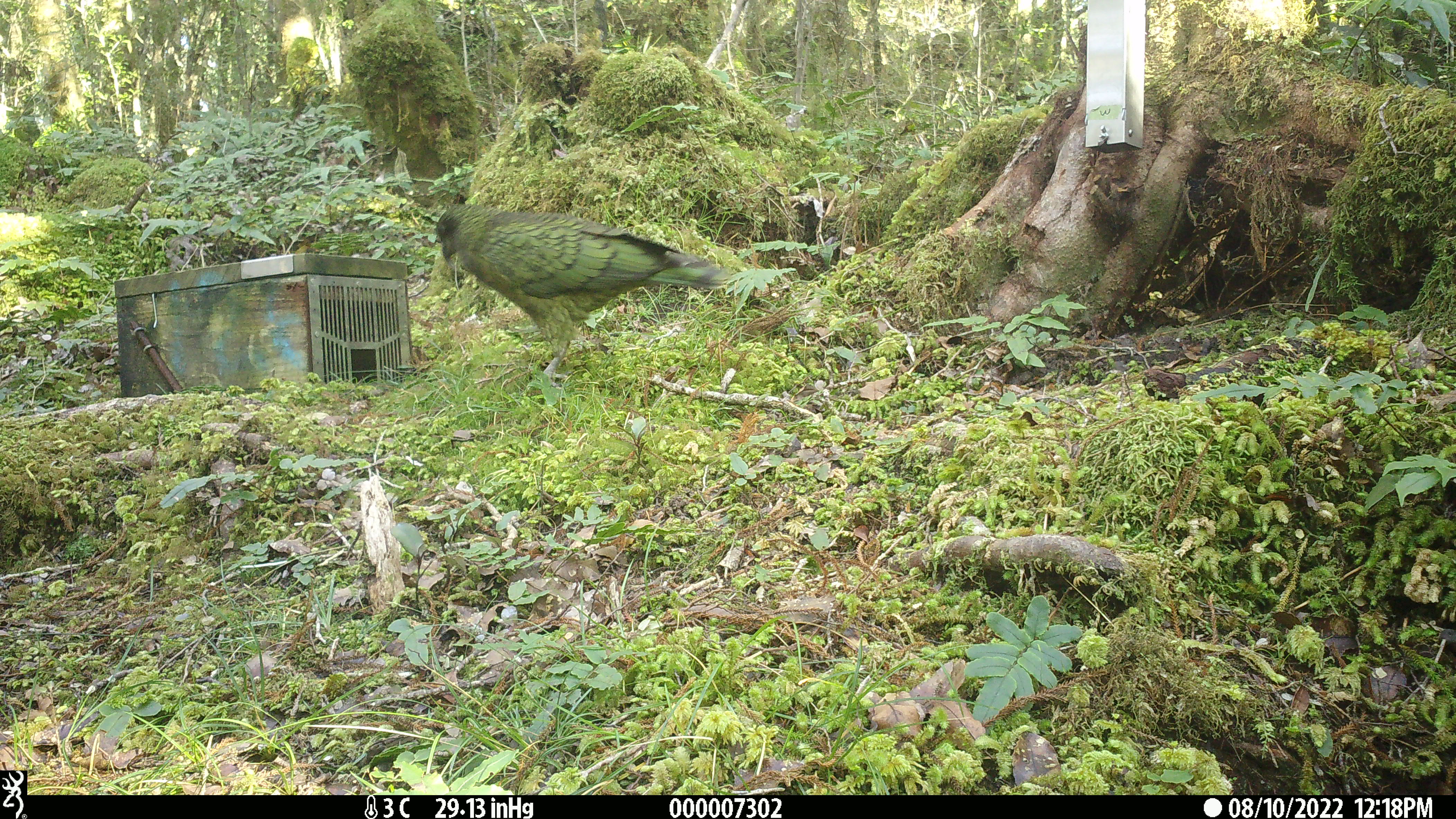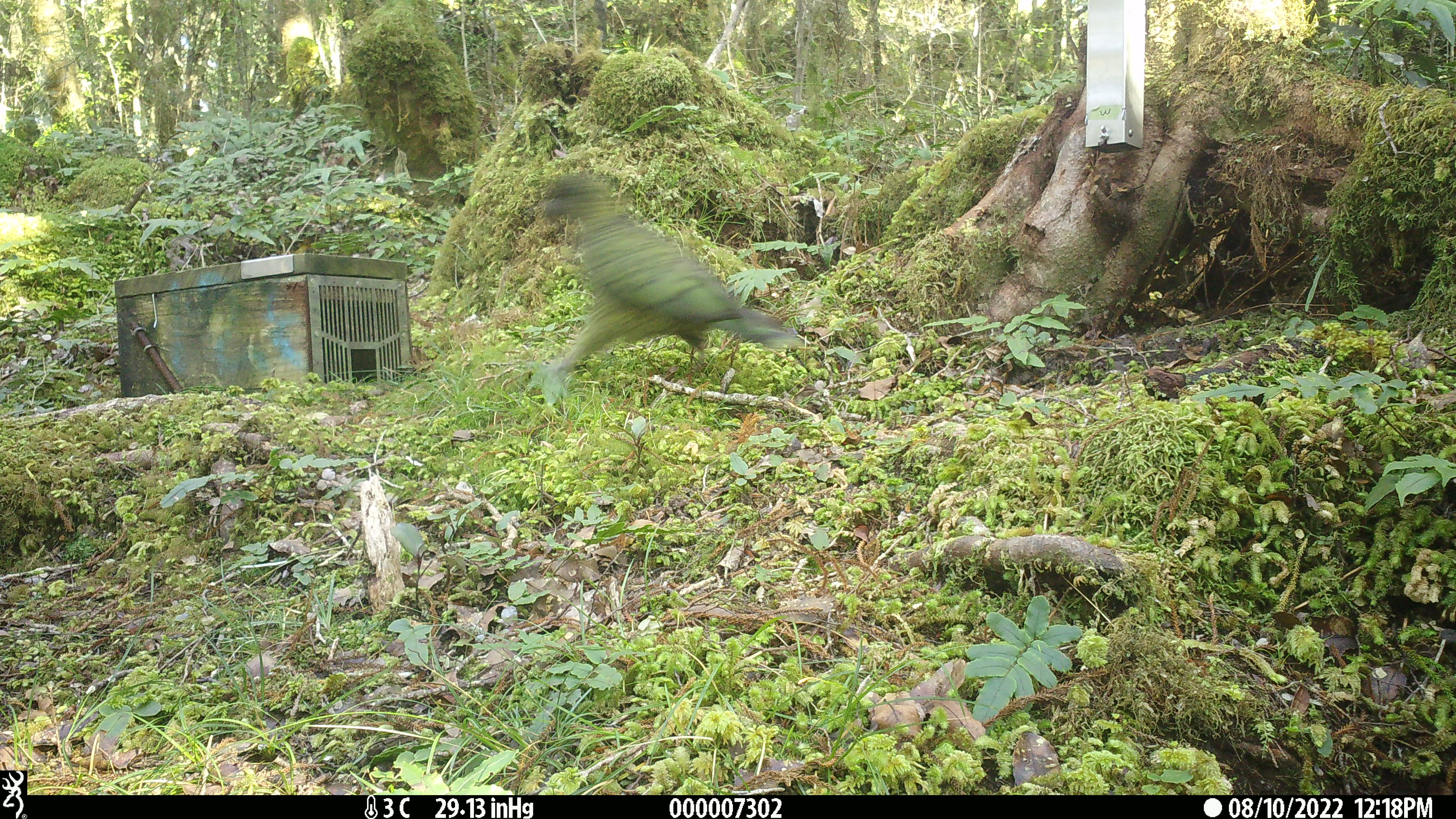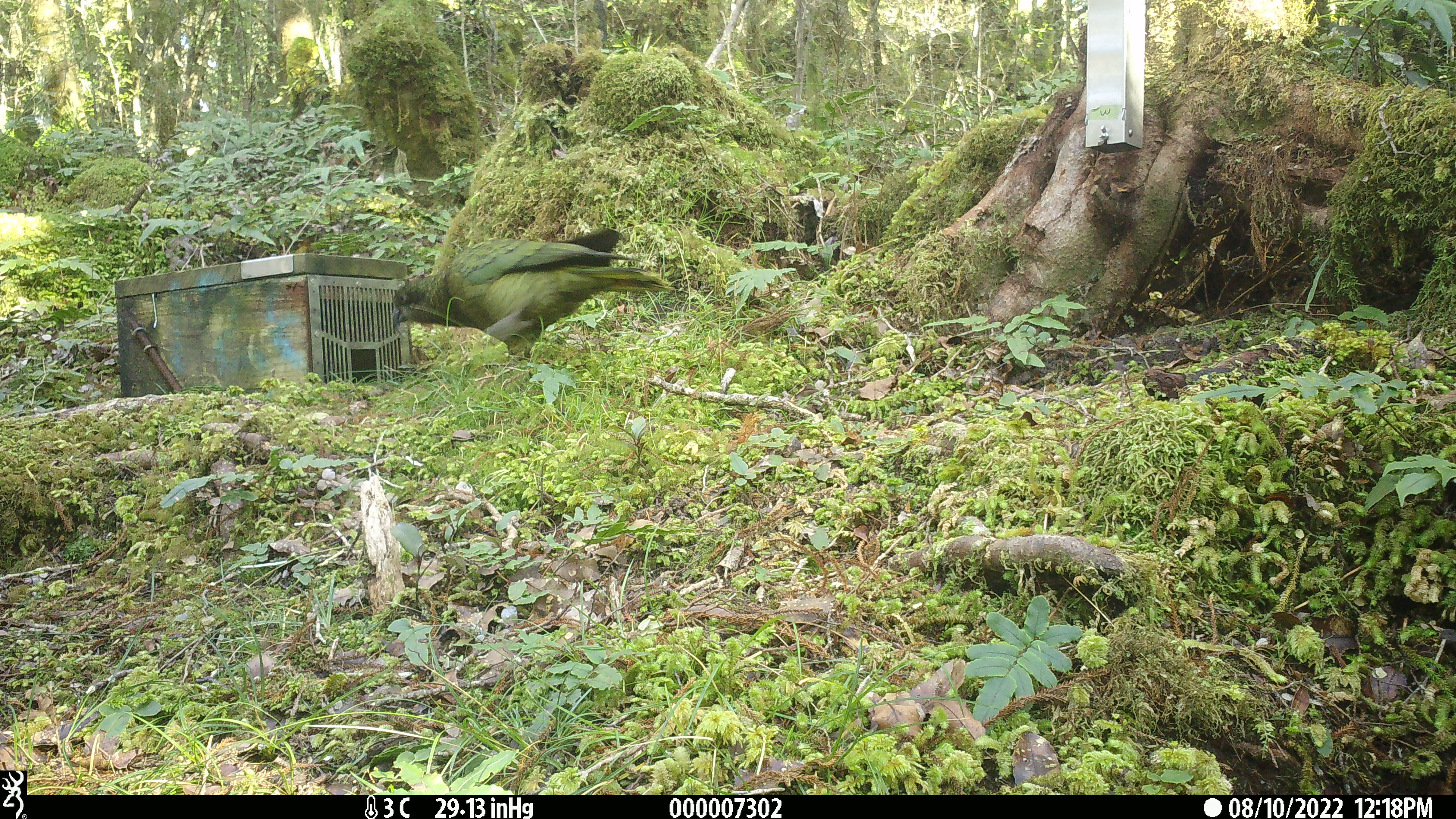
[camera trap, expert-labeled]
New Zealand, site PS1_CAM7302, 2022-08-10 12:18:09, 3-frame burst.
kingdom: Animalia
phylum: Chordata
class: Aves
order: Psittaciformes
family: Strigopidae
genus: Nestor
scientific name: Nestor notabilis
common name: kea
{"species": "kea (Nestor notabilis)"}